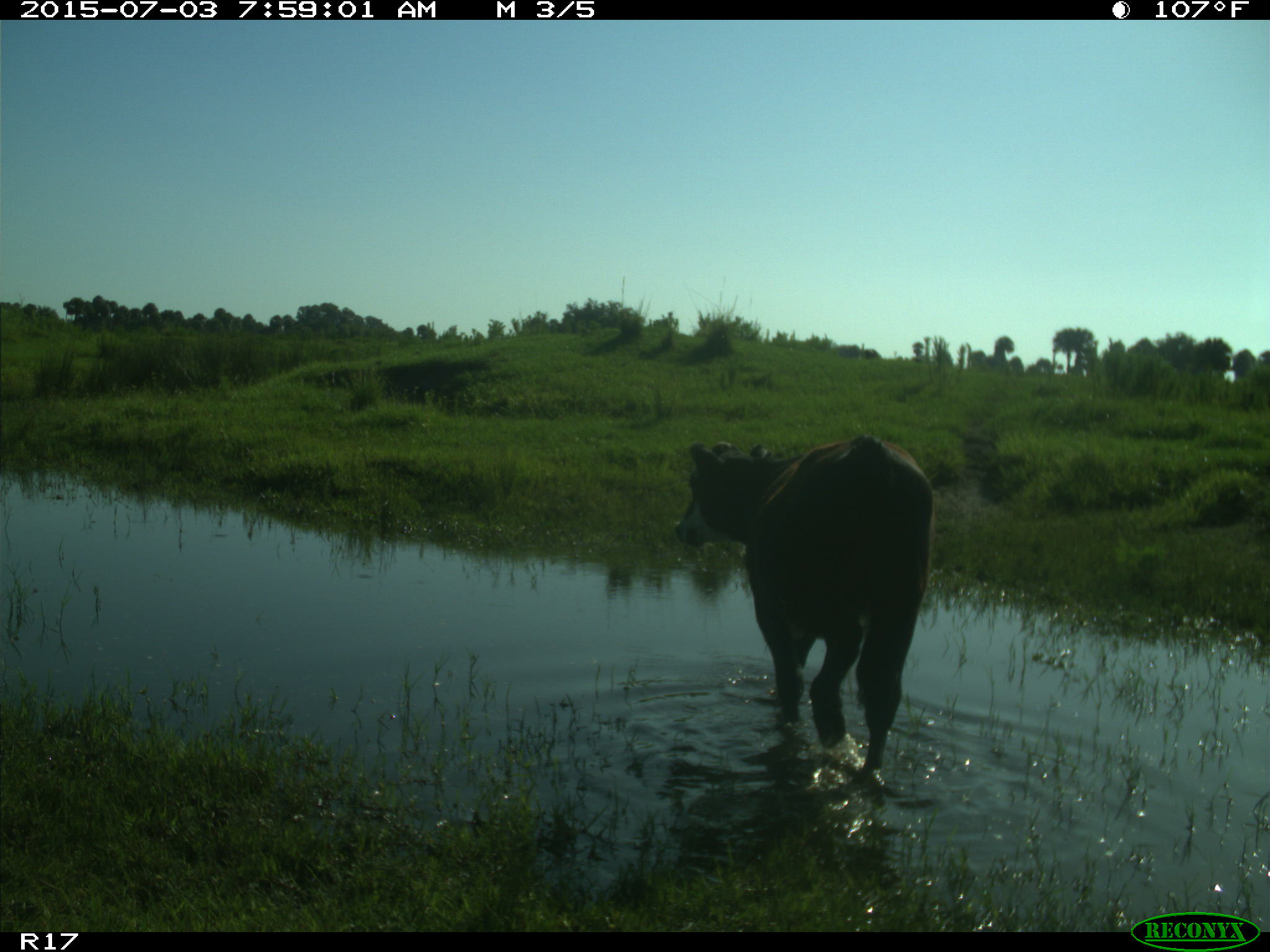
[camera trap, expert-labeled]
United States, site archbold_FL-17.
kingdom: Animalia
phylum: Chordata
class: Mammalia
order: Artiodactyla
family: Bovidae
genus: Bos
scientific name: Bos taurus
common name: domestic cow